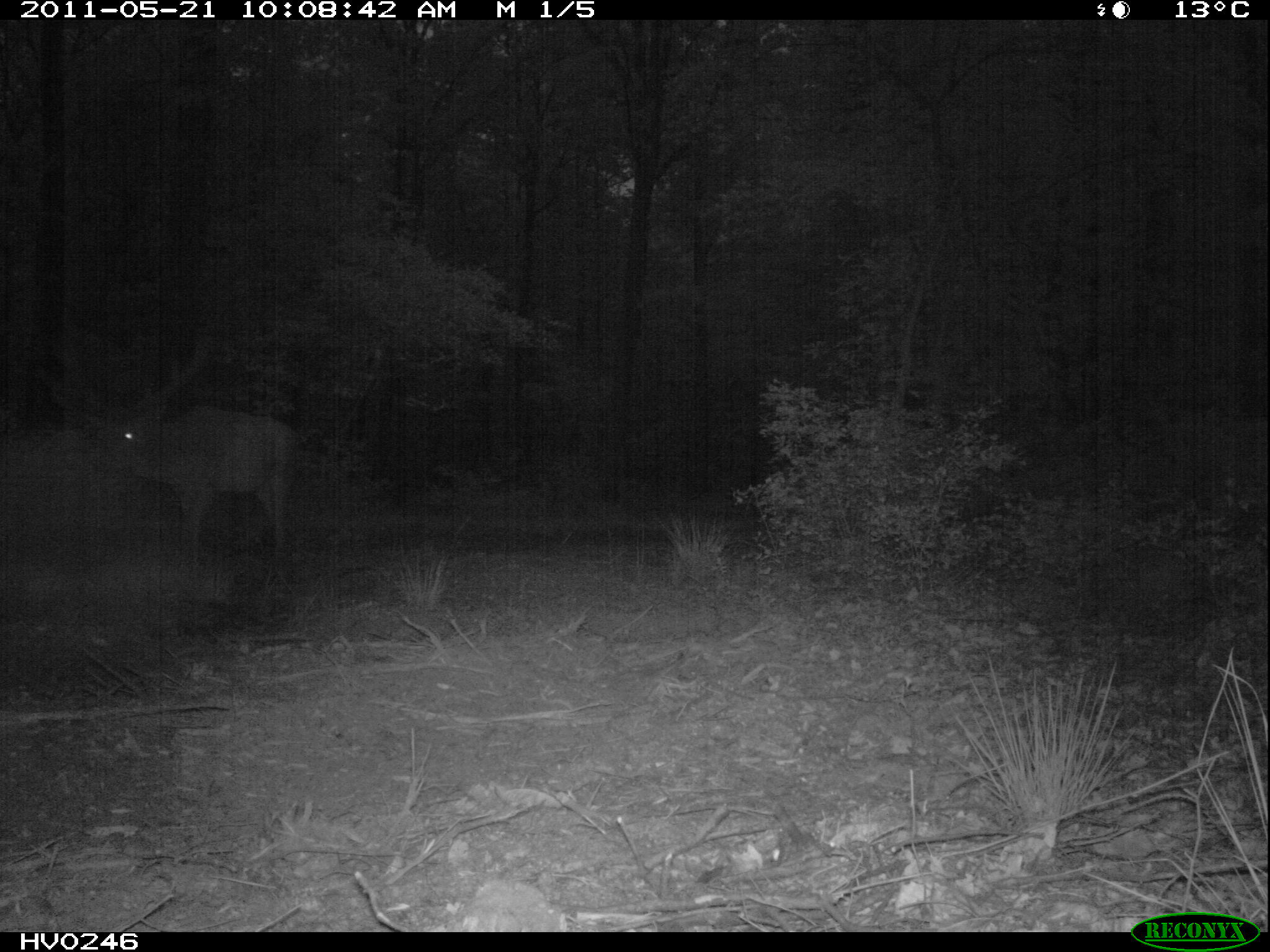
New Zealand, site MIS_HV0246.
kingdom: Animalia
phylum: Chordata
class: Mammalia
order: Artiodactyla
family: Cervidae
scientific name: Cervidae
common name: deer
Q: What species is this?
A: Deer (Cervidae).